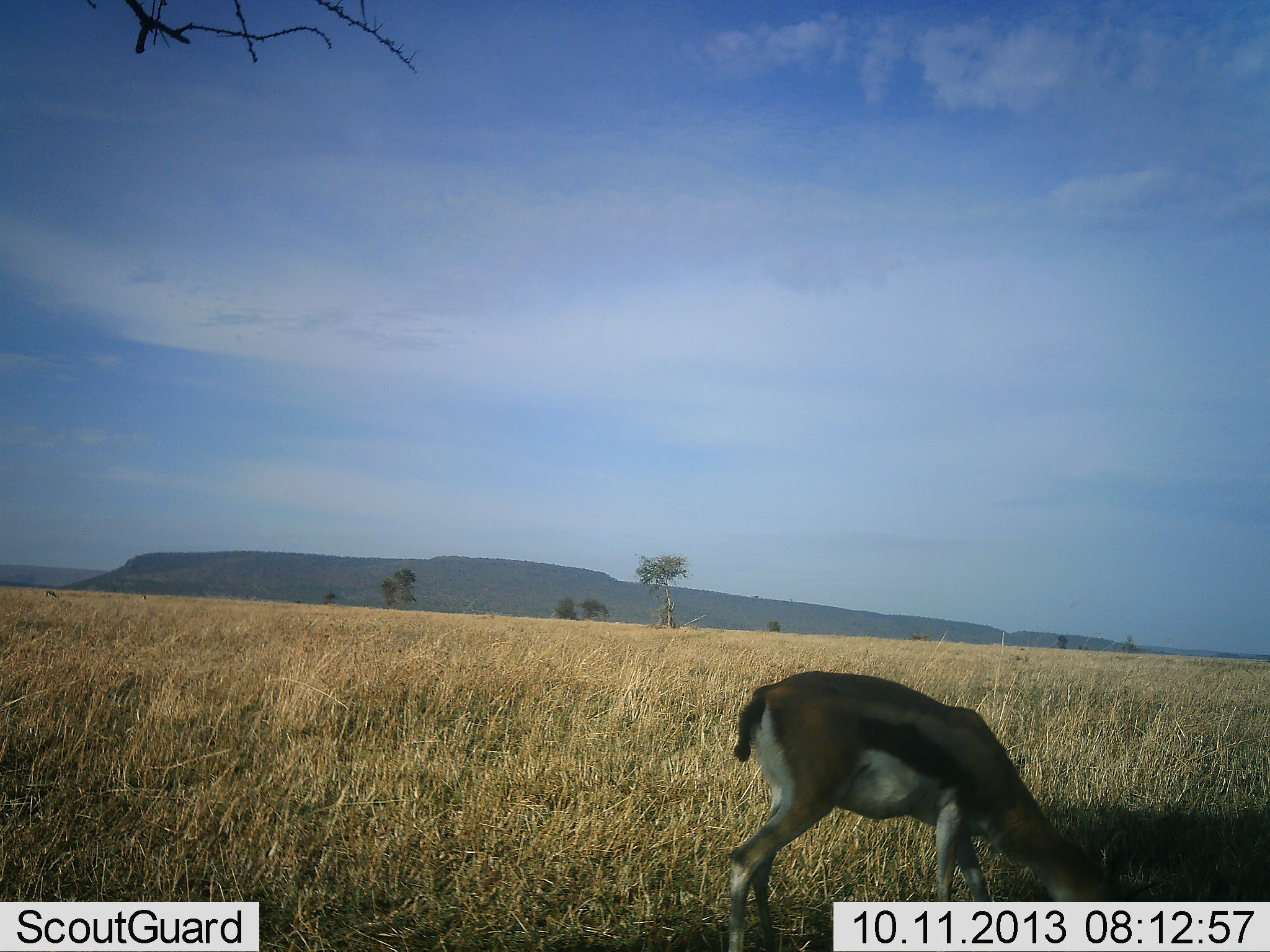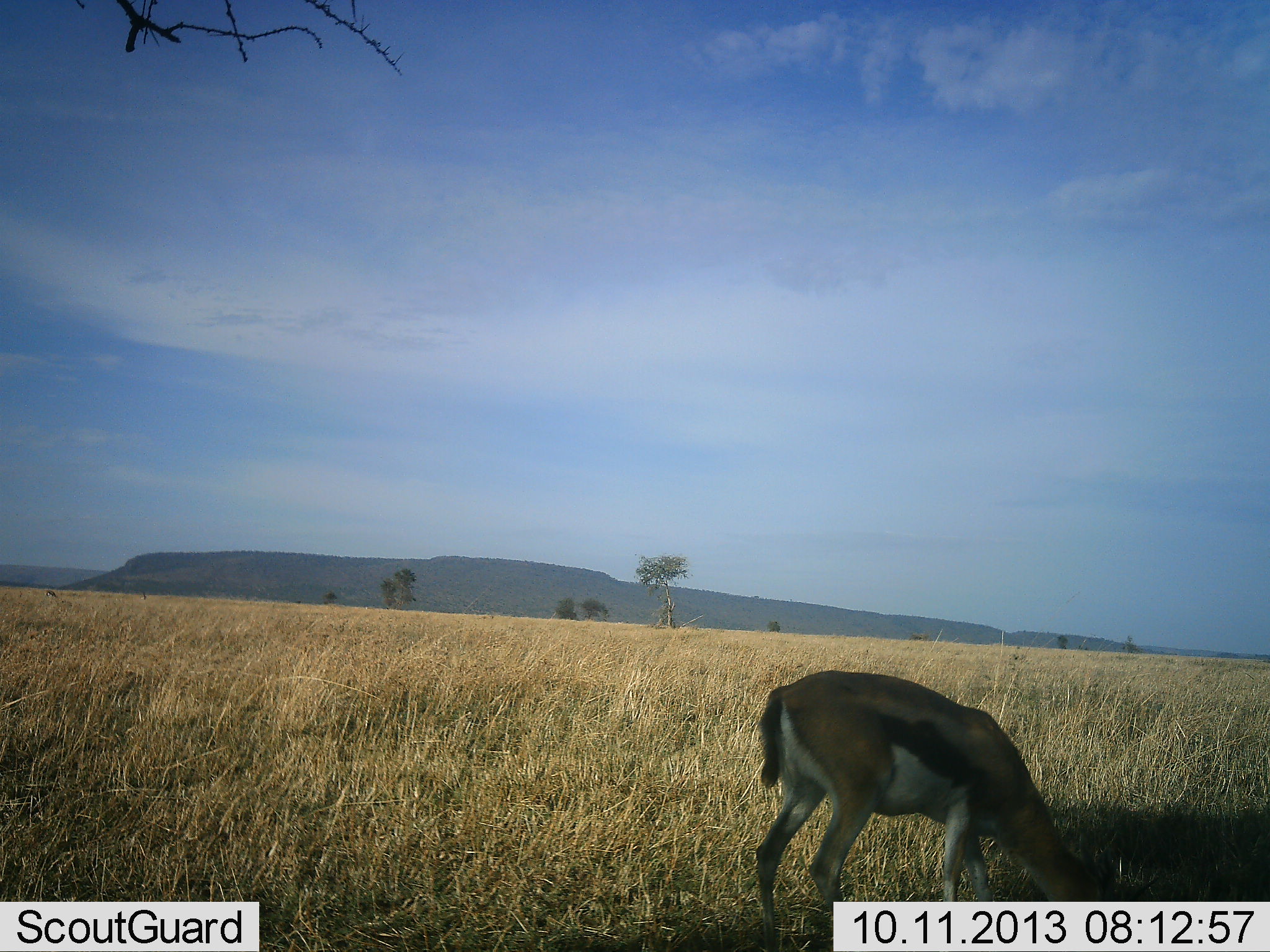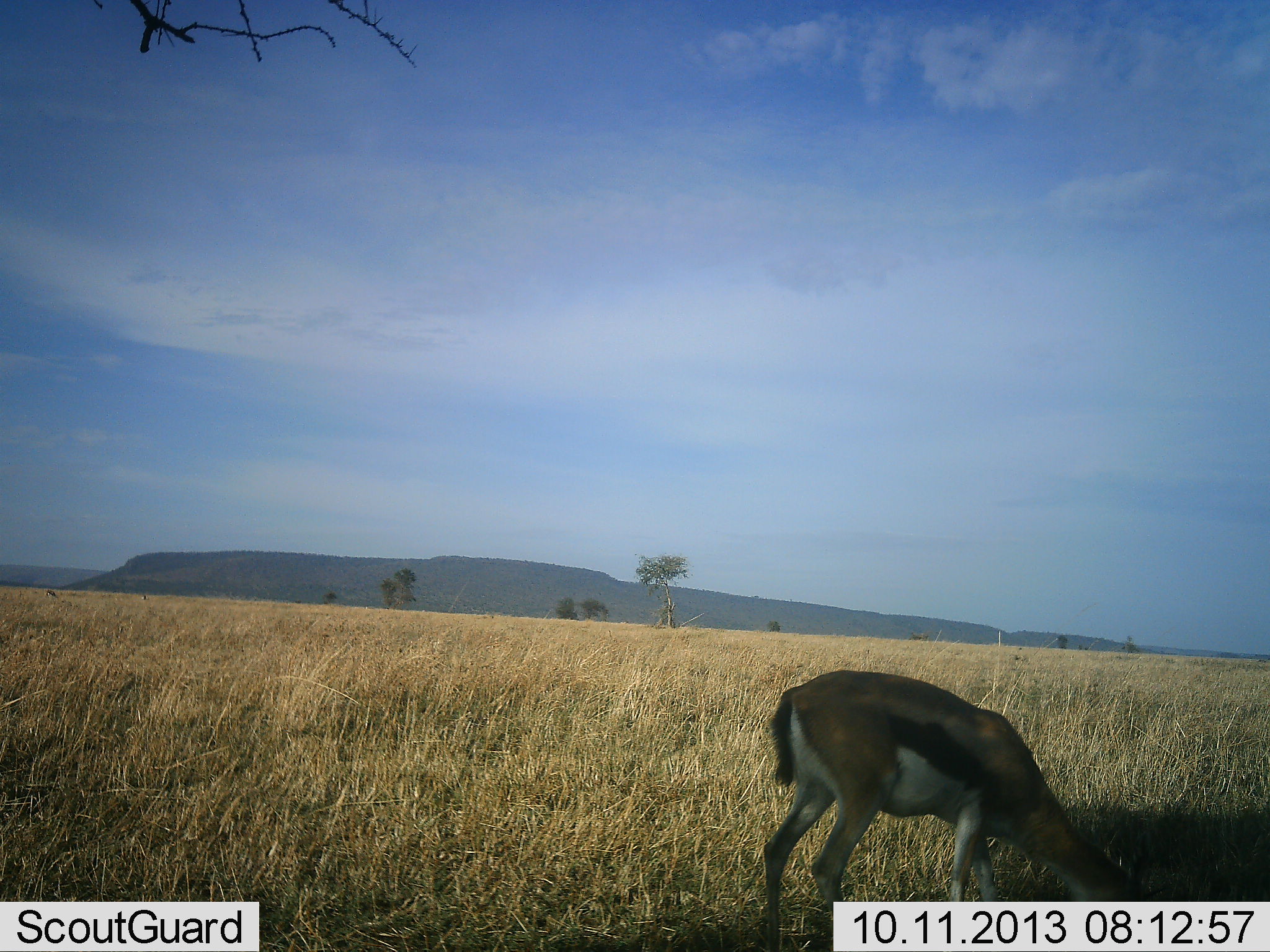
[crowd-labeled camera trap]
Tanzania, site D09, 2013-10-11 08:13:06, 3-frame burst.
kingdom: Animalia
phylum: Chordata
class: Mammalia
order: Artiodactyla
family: Bovidae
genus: Eudorcas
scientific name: Eudorcas thomsonii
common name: thomson's gazelle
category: gazellethomsons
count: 1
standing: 17%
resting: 0%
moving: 0%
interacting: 0%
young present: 0%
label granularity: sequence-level